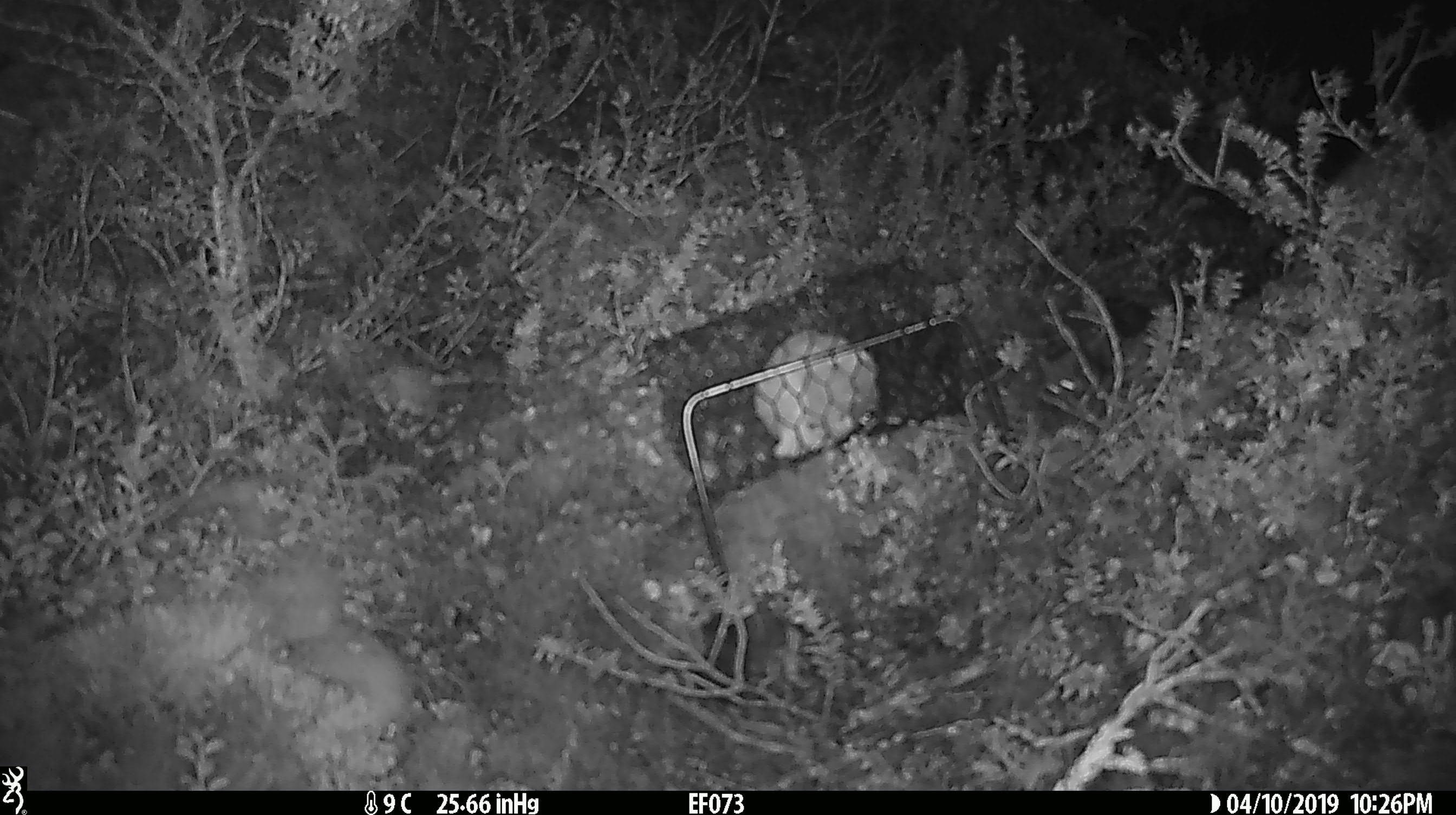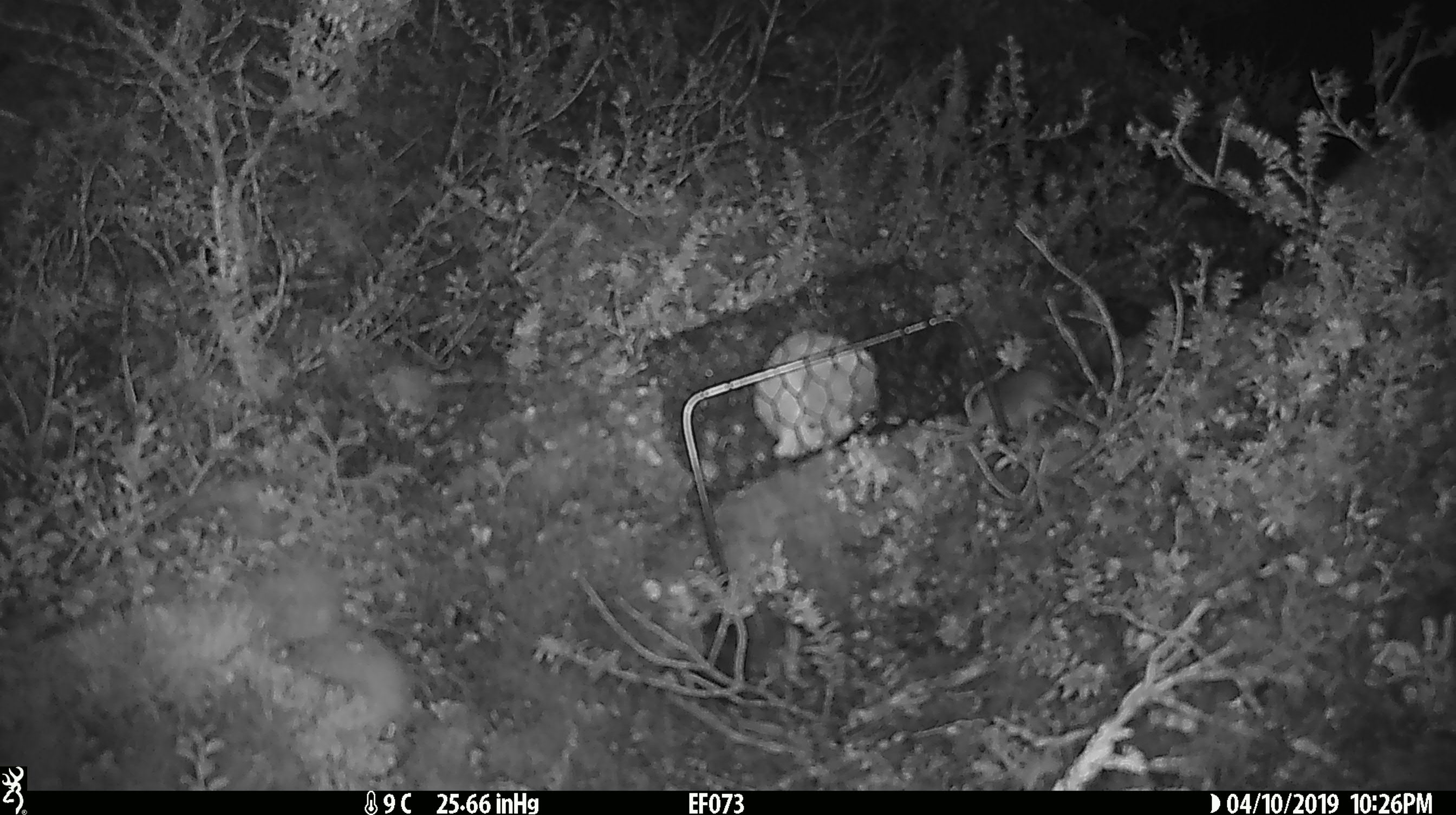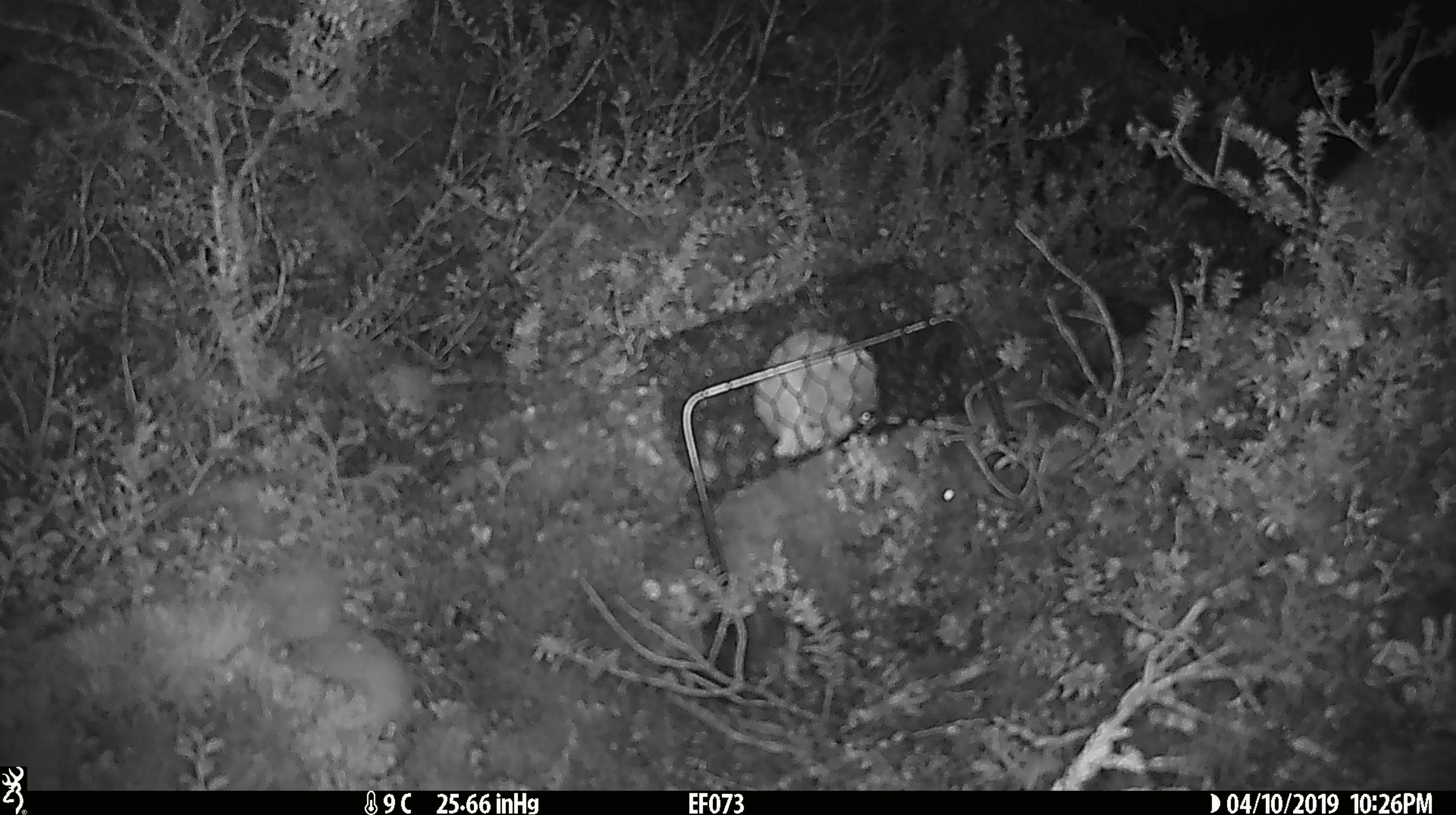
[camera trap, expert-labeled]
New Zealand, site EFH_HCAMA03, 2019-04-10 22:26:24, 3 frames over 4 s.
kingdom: Animalia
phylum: Chordata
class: Mammalia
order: Rodentia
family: Muridae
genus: Mus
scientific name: Mus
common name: mouse